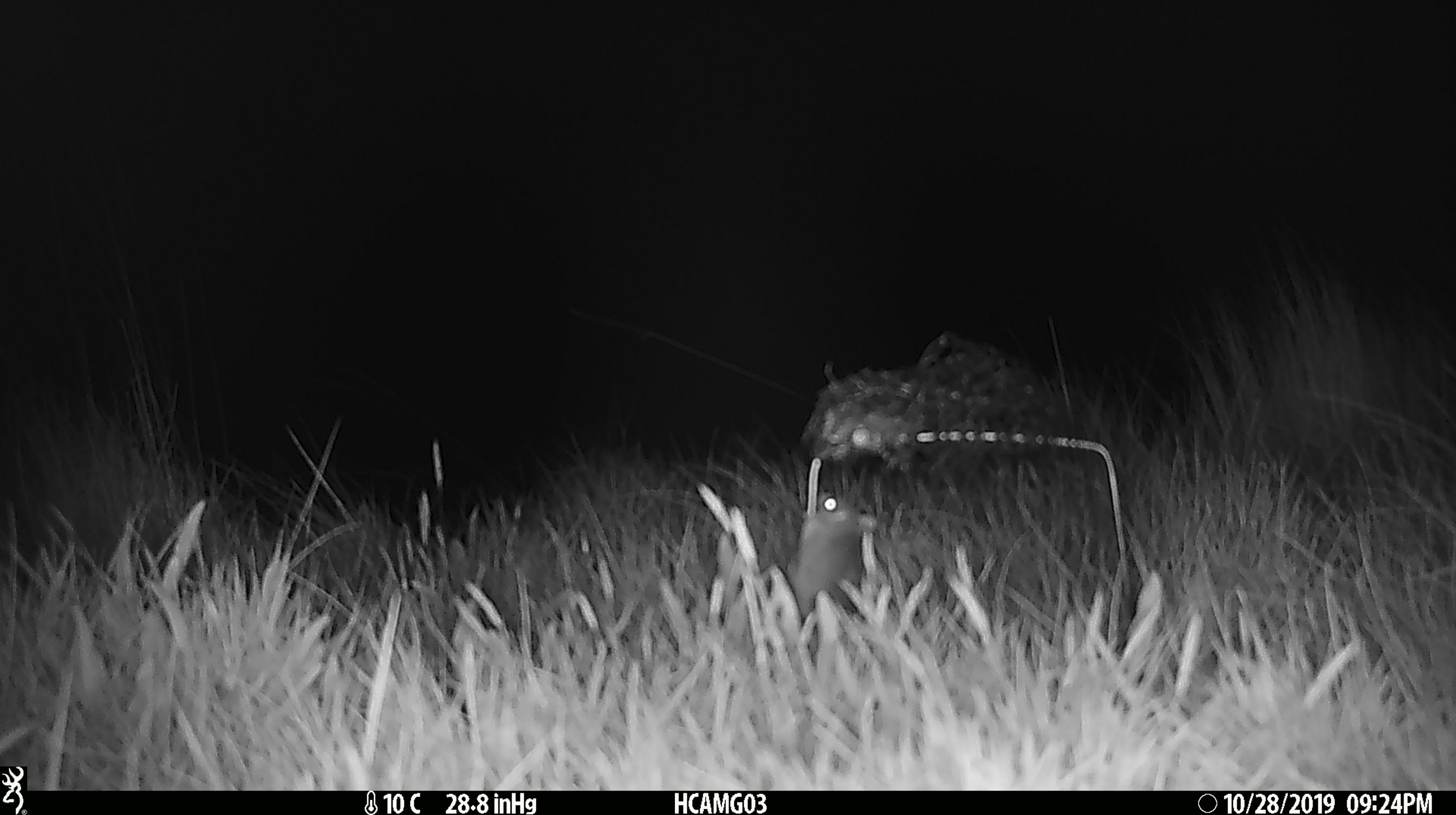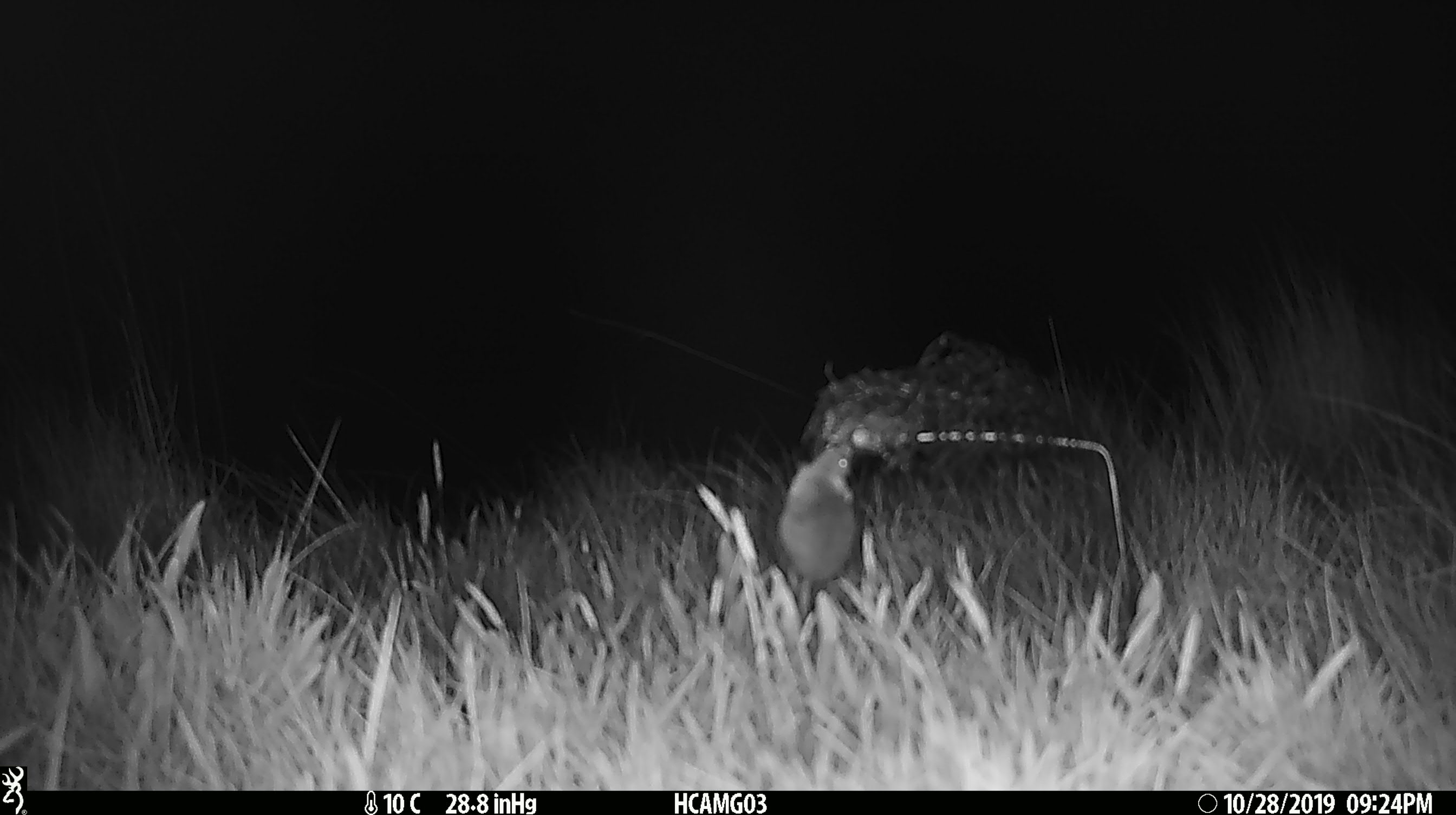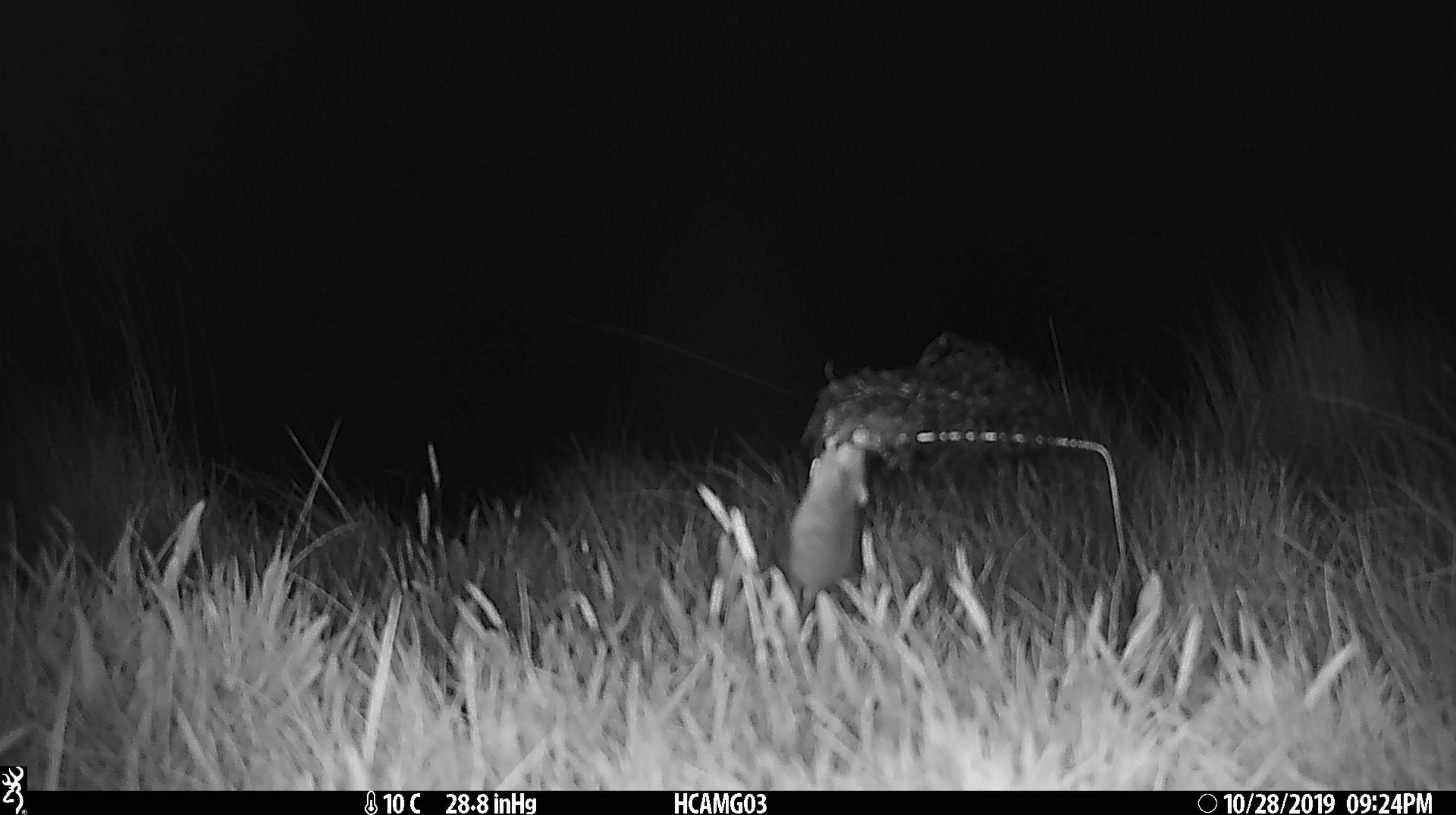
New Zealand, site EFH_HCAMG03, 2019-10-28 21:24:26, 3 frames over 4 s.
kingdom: Animalia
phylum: Chordata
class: Mammalia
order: Rodentia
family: Muridae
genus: Mus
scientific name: Mus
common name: mouse